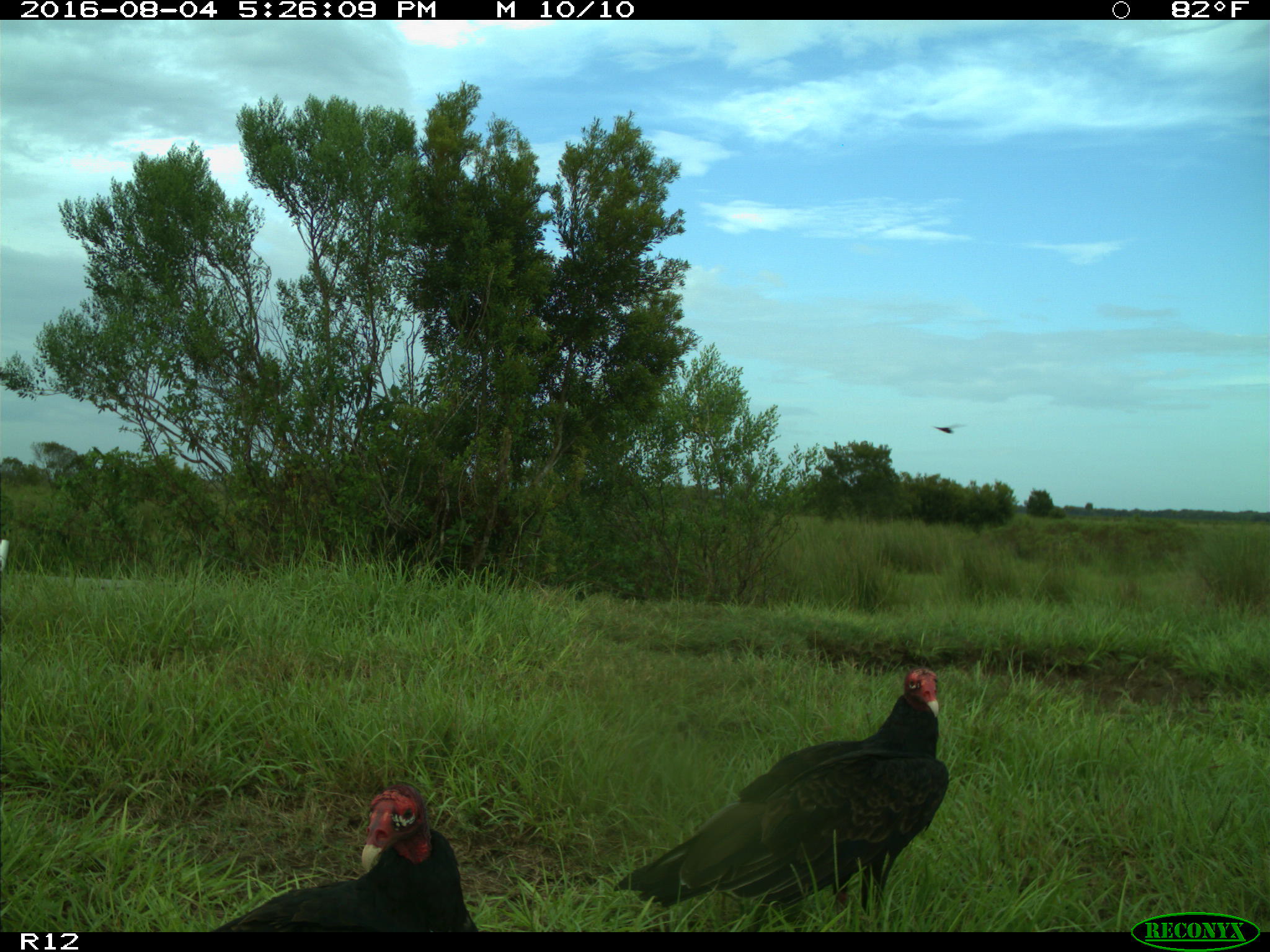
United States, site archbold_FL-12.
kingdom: Animalia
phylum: Chordata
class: Aves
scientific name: Aves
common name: birds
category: unidentified bird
Unidentified bird (birds) (Aves).